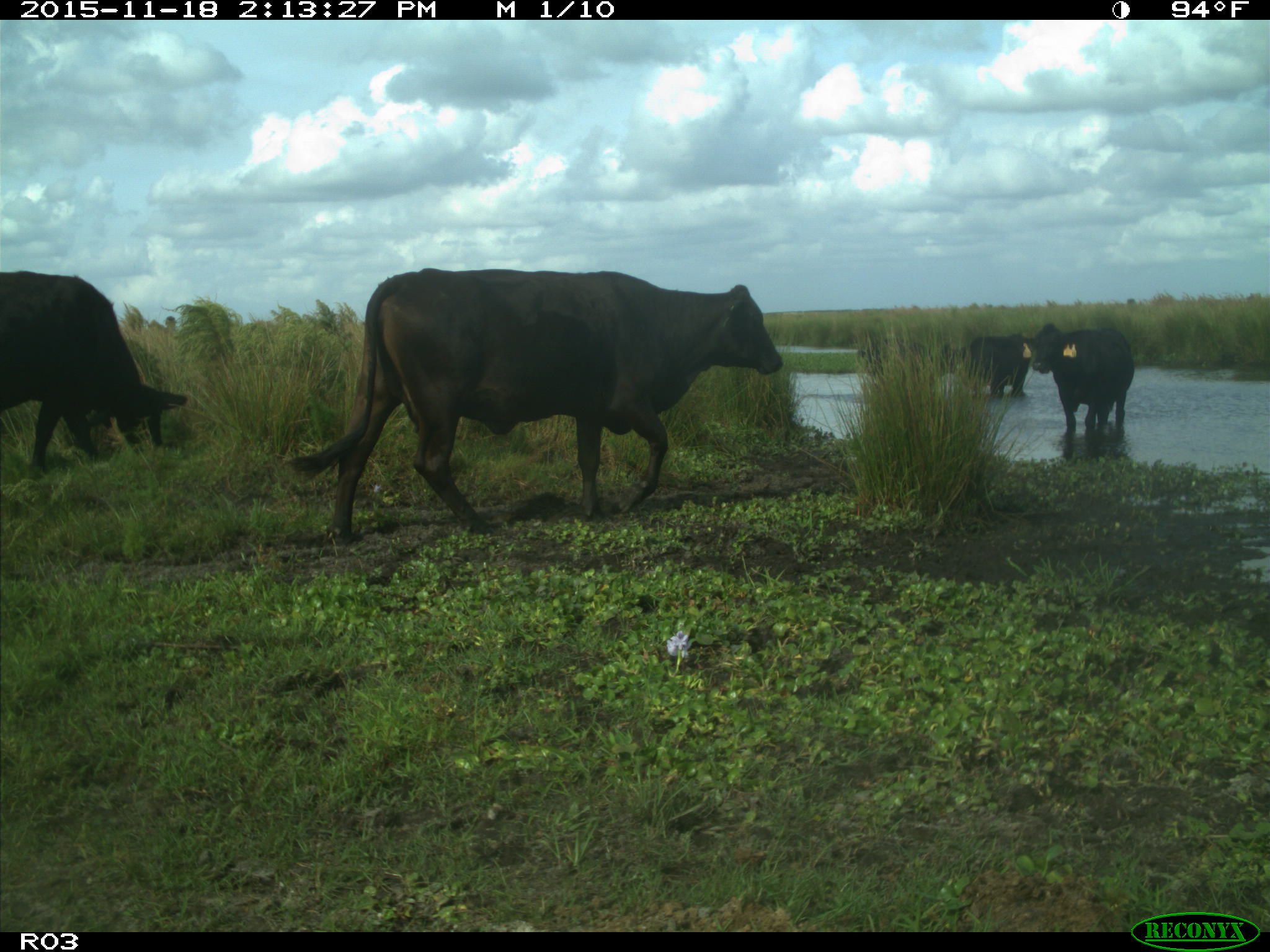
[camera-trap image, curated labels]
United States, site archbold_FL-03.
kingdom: Animalia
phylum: Chordata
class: Mammalia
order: Artiodactyla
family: Bovidae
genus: Bos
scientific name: Bos taurus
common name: domestic cow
Bos taurus (domestic cow).